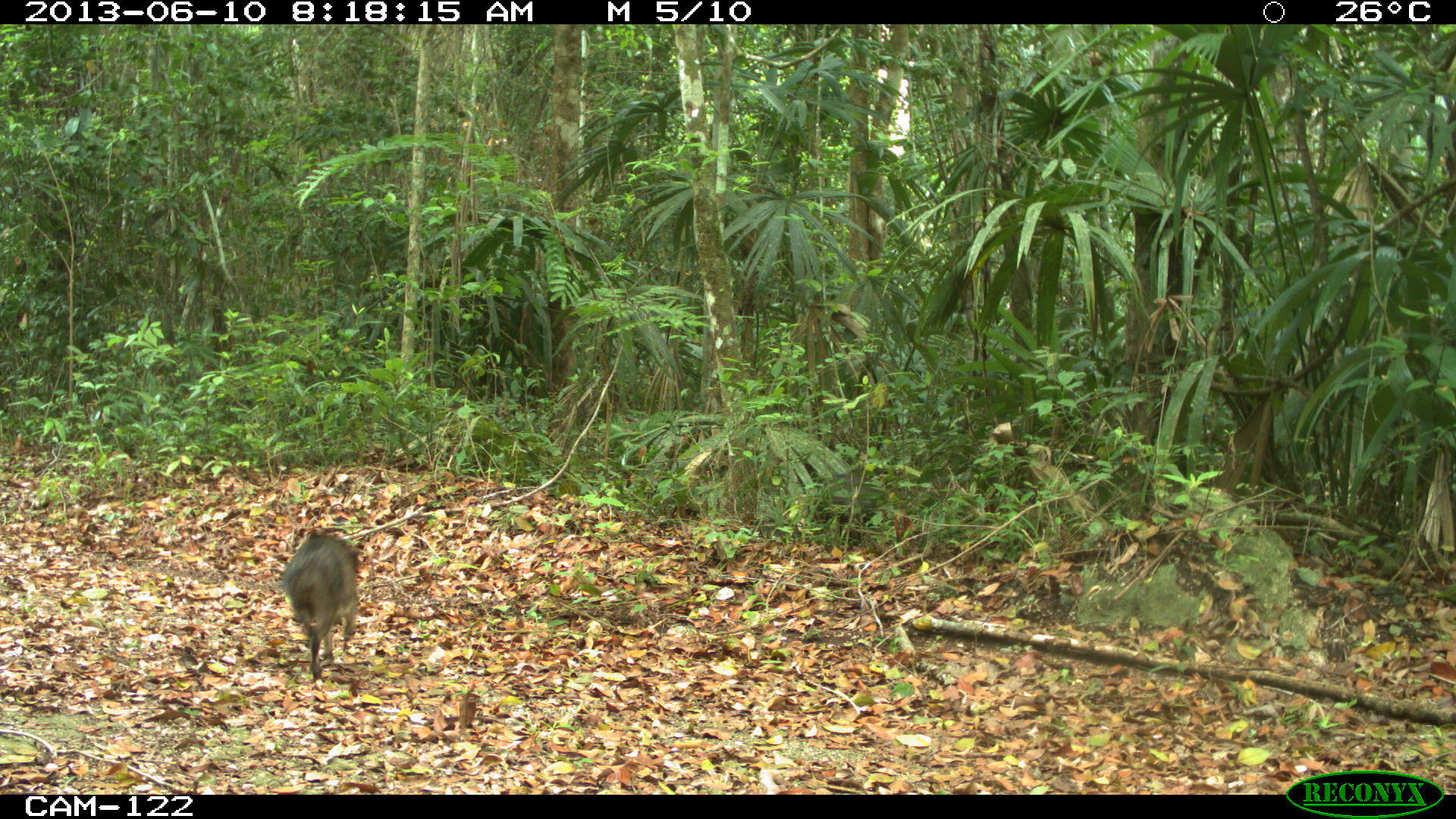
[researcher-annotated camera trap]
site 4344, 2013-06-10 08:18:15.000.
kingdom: Animalia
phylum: Chordata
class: Mammalia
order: Artiodactyla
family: Tayassuidae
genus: Pecari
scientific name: Pecari tajacu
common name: collared peccary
Pecari tajacu (collared peccary), count 5.